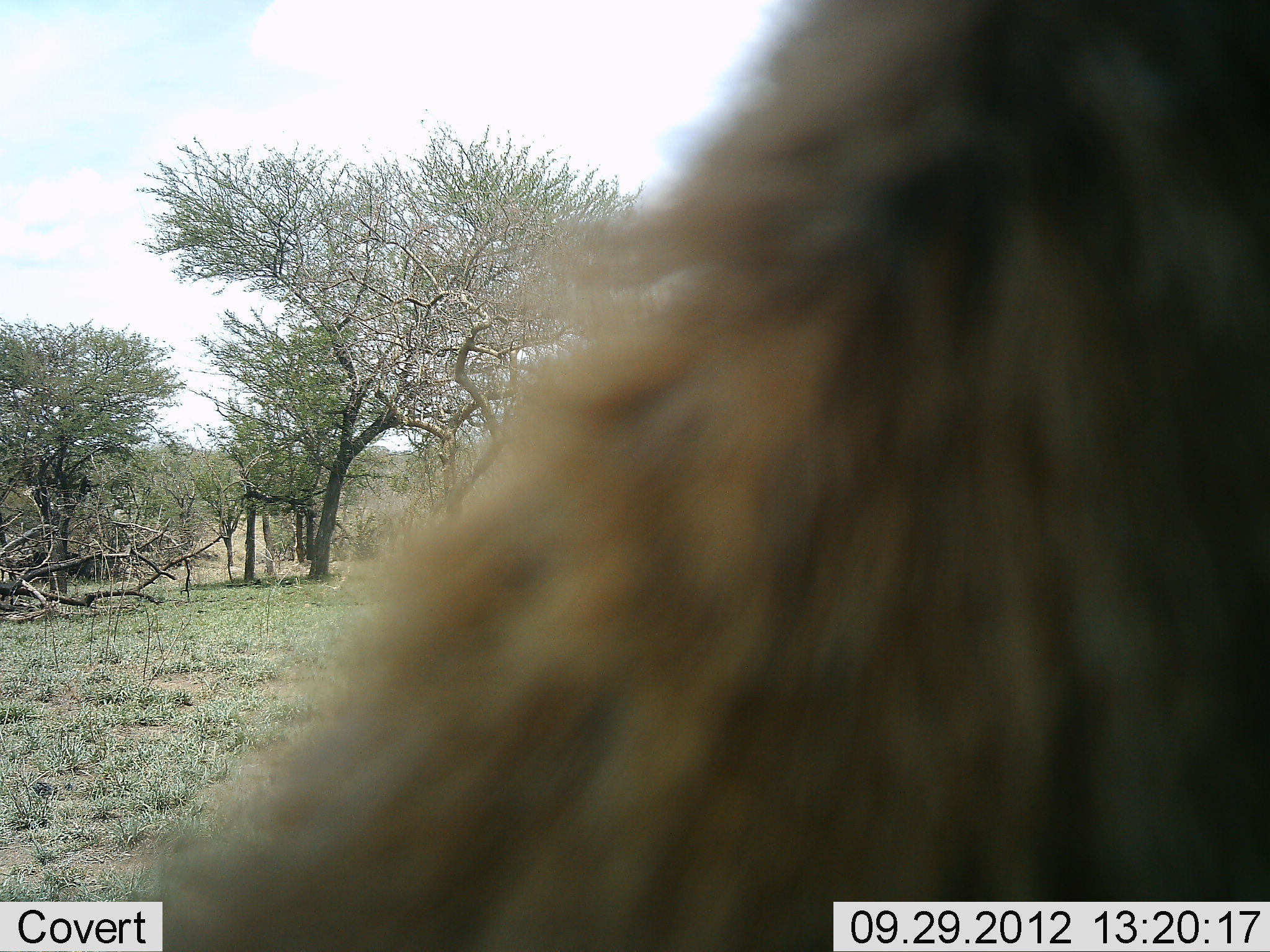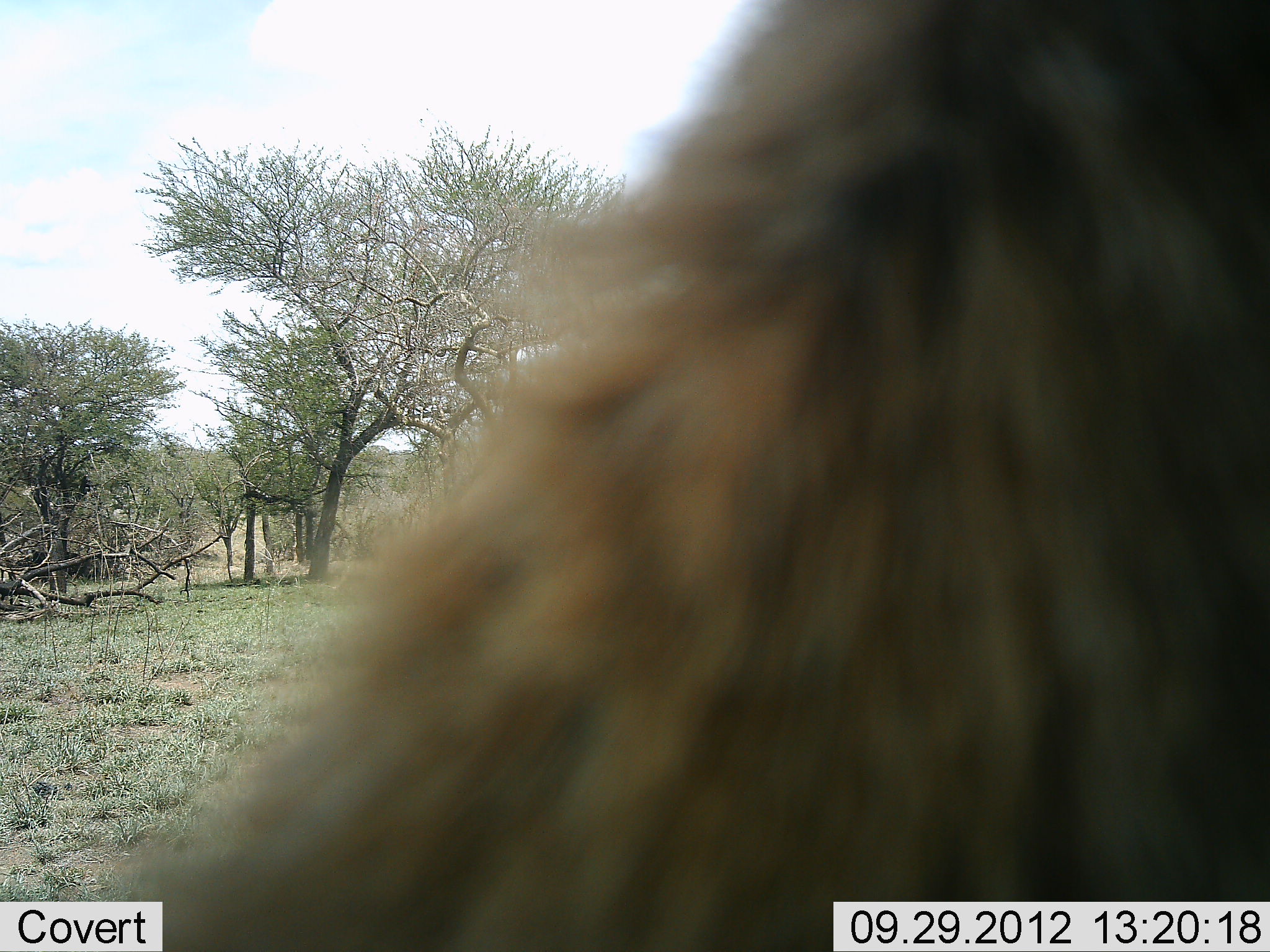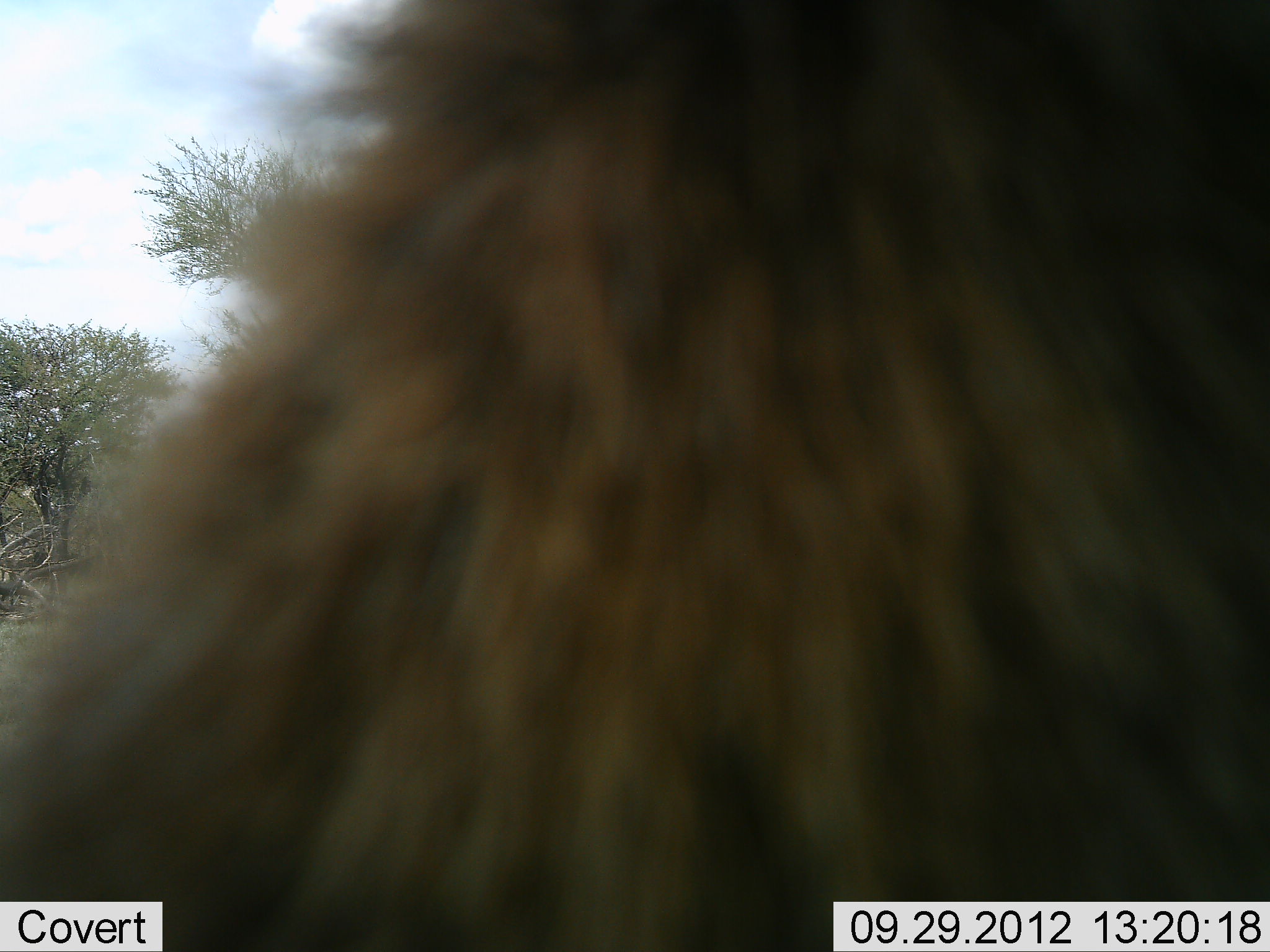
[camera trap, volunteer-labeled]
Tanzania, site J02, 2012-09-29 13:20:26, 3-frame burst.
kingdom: Animalia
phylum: Chordata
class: Mammalia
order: Carnivora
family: Hyaenidae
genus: Crocuta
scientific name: Crocuta crocuta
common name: spotted hyena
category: hyenaspotted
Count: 1.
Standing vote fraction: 80%.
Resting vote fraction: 20%.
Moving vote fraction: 0%.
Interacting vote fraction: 0%.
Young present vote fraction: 0%.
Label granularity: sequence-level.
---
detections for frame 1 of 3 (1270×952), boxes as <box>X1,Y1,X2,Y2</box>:
animal: <box>123,0,1269,951</box>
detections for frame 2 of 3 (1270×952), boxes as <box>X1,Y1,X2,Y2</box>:
animal: <box>77,0,1270,951</box>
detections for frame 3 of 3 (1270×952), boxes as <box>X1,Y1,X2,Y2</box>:
animal: <box>1,1,1268,952</box>